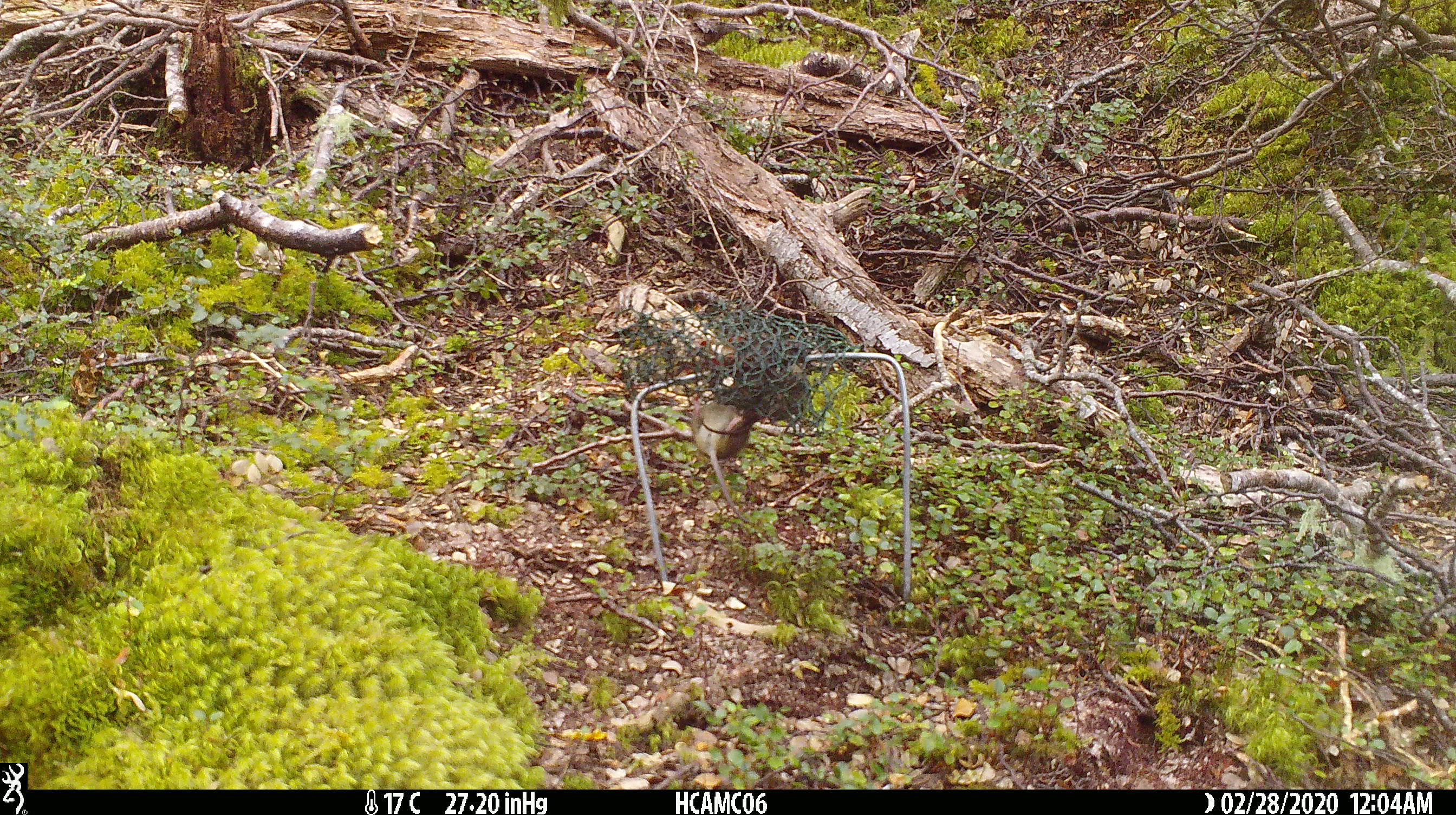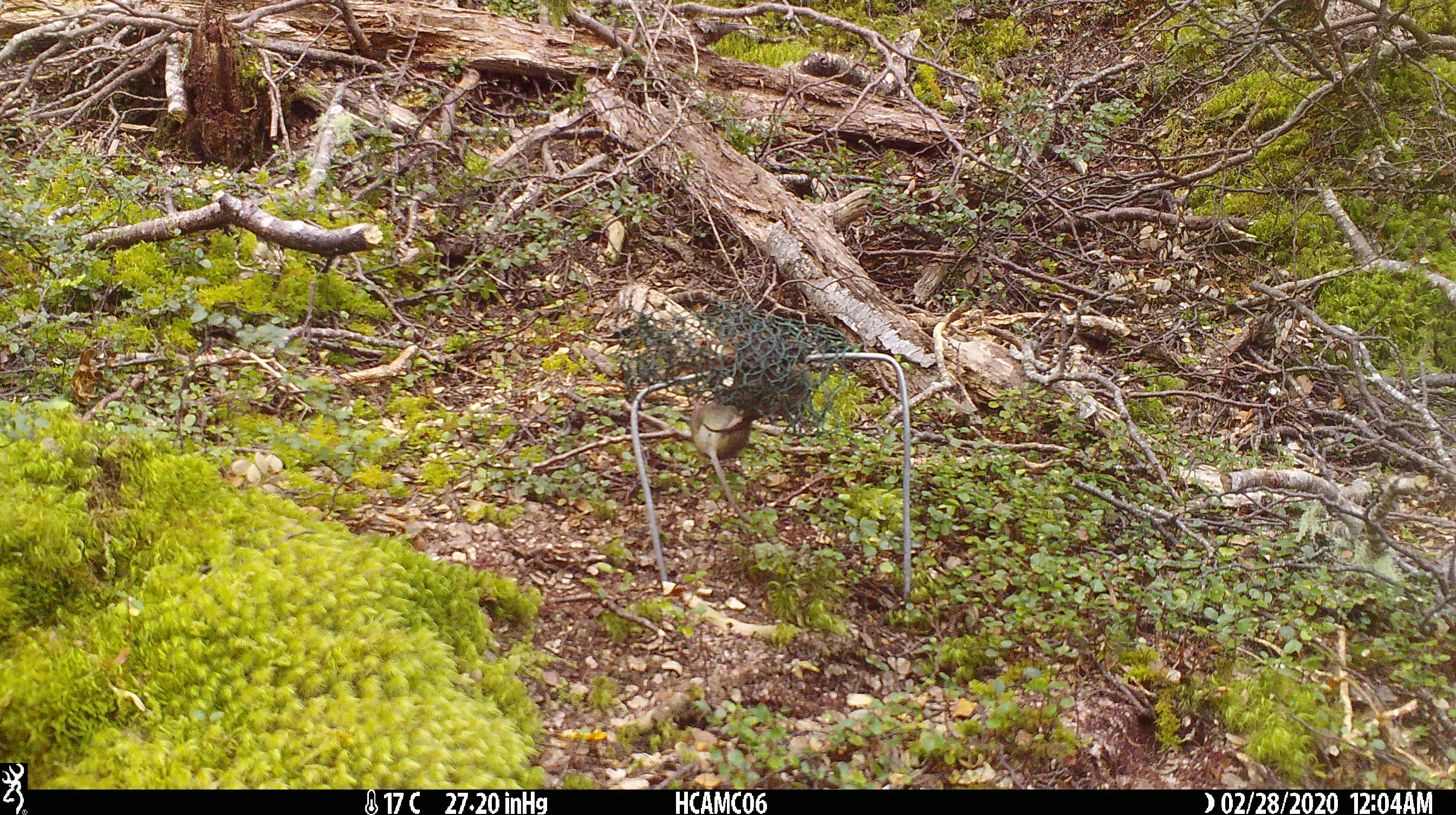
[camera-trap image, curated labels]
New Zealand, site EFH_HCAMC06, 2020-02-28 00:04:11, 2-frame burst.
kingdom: Animalia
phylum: Chordata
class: Mammalia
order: Rodentia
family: Muridae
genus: Mus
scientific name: Mus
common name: mouse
Mouse (Mus).